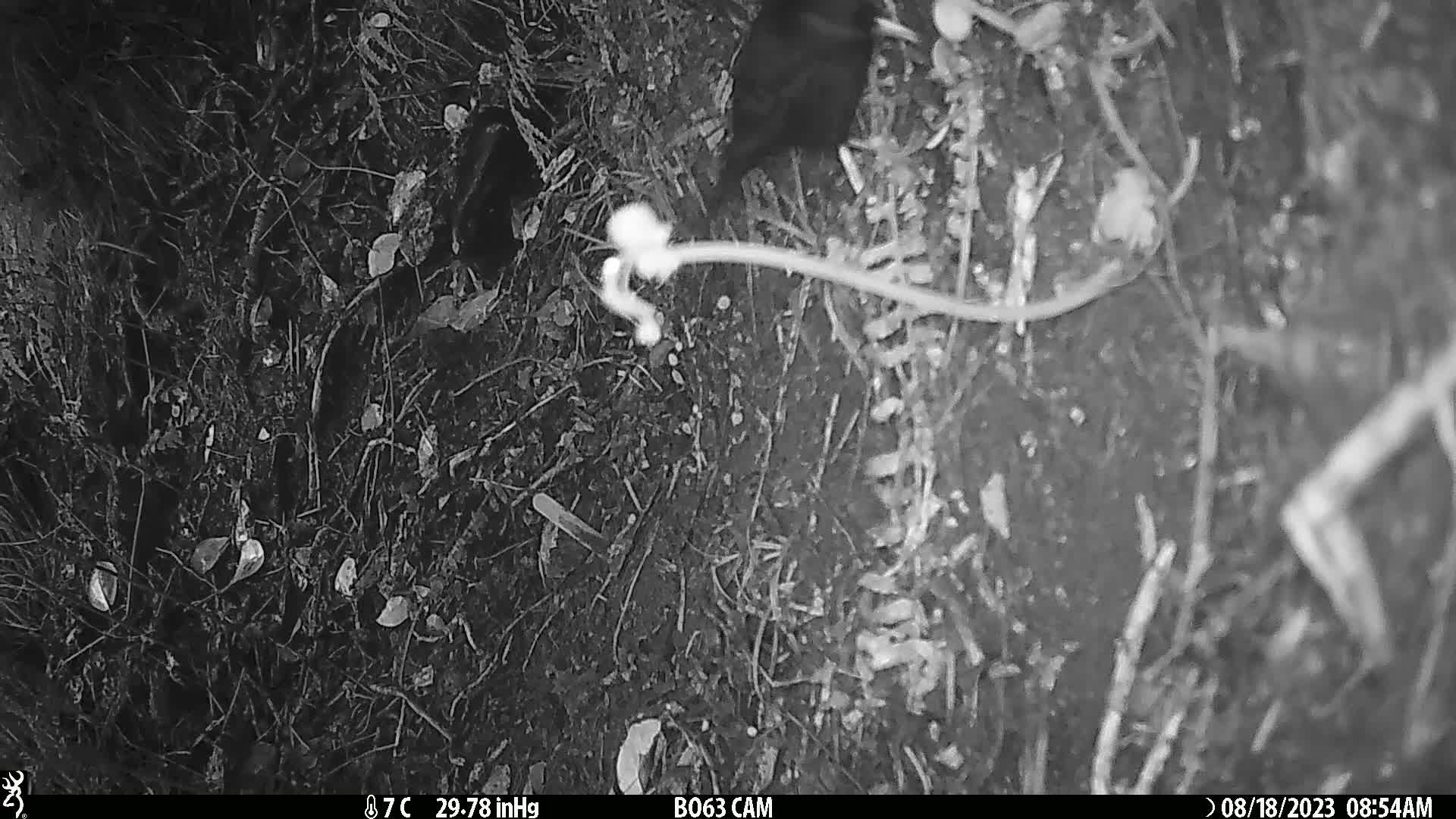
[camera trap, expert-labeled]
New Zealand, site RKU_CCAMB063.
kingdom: Animalia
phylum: Chordata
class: Aves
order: Passeriformes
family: Turdidae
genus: Turdus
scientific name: Turdus merula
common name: eurasian blackbird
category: blackbird